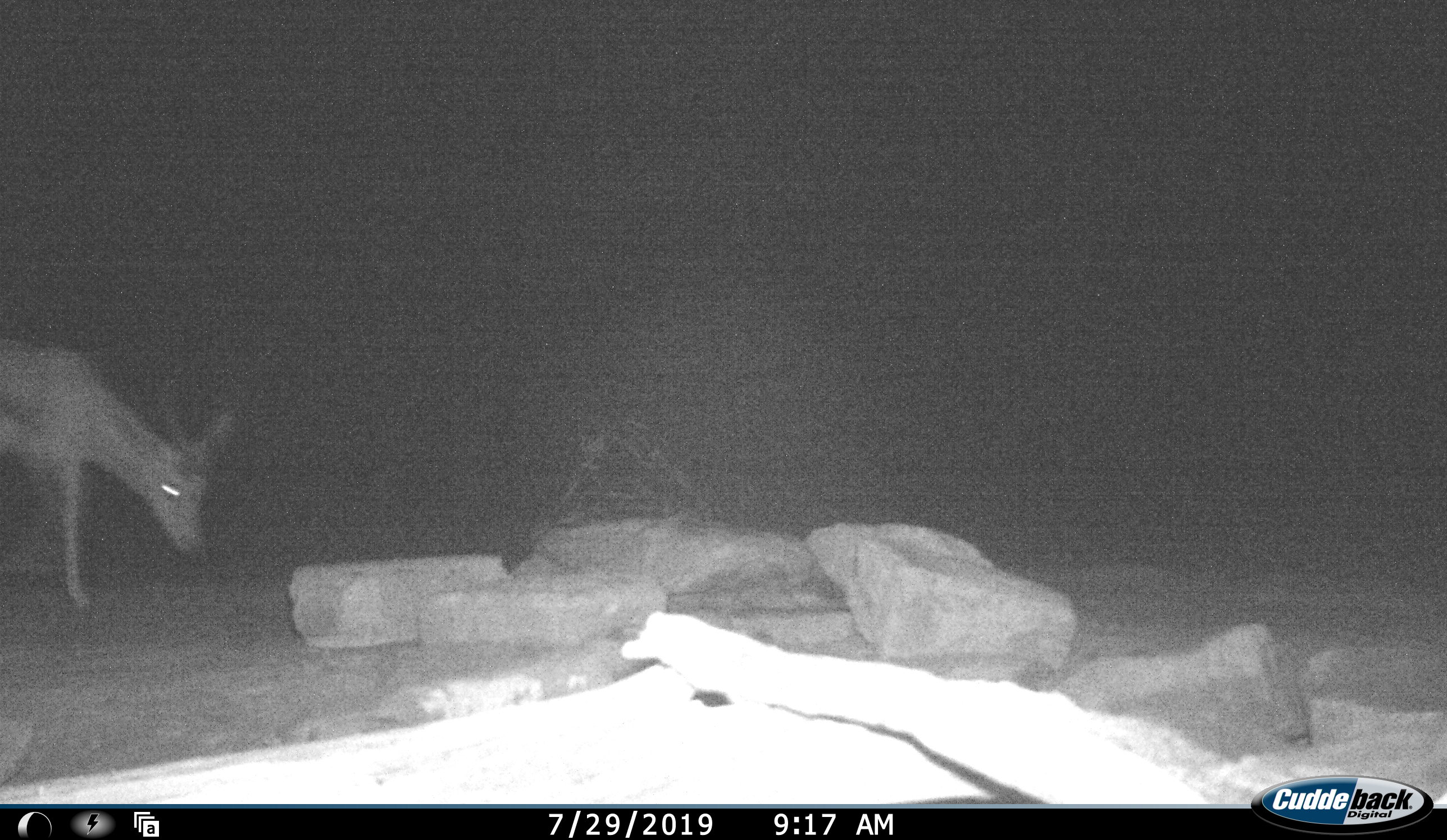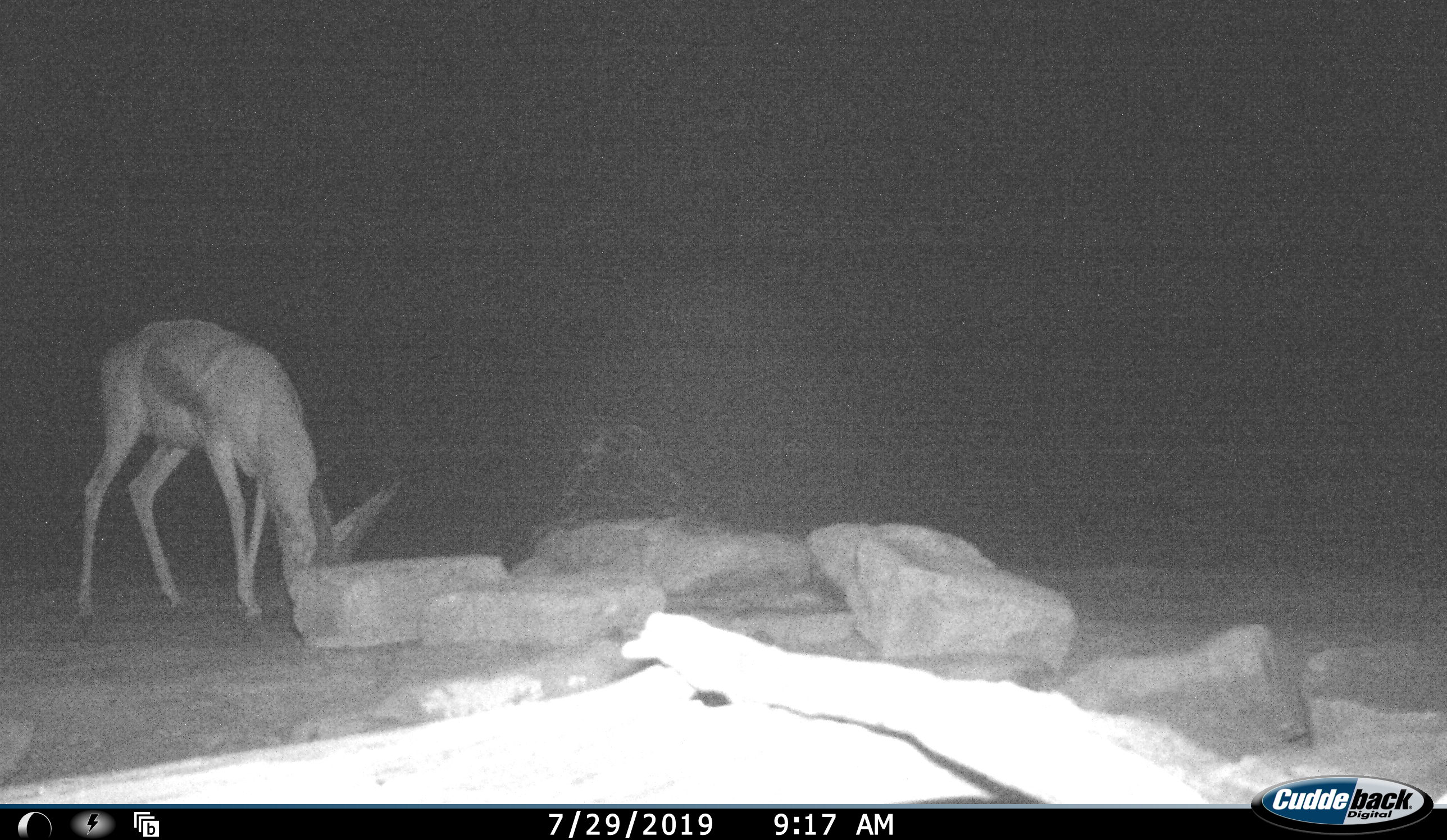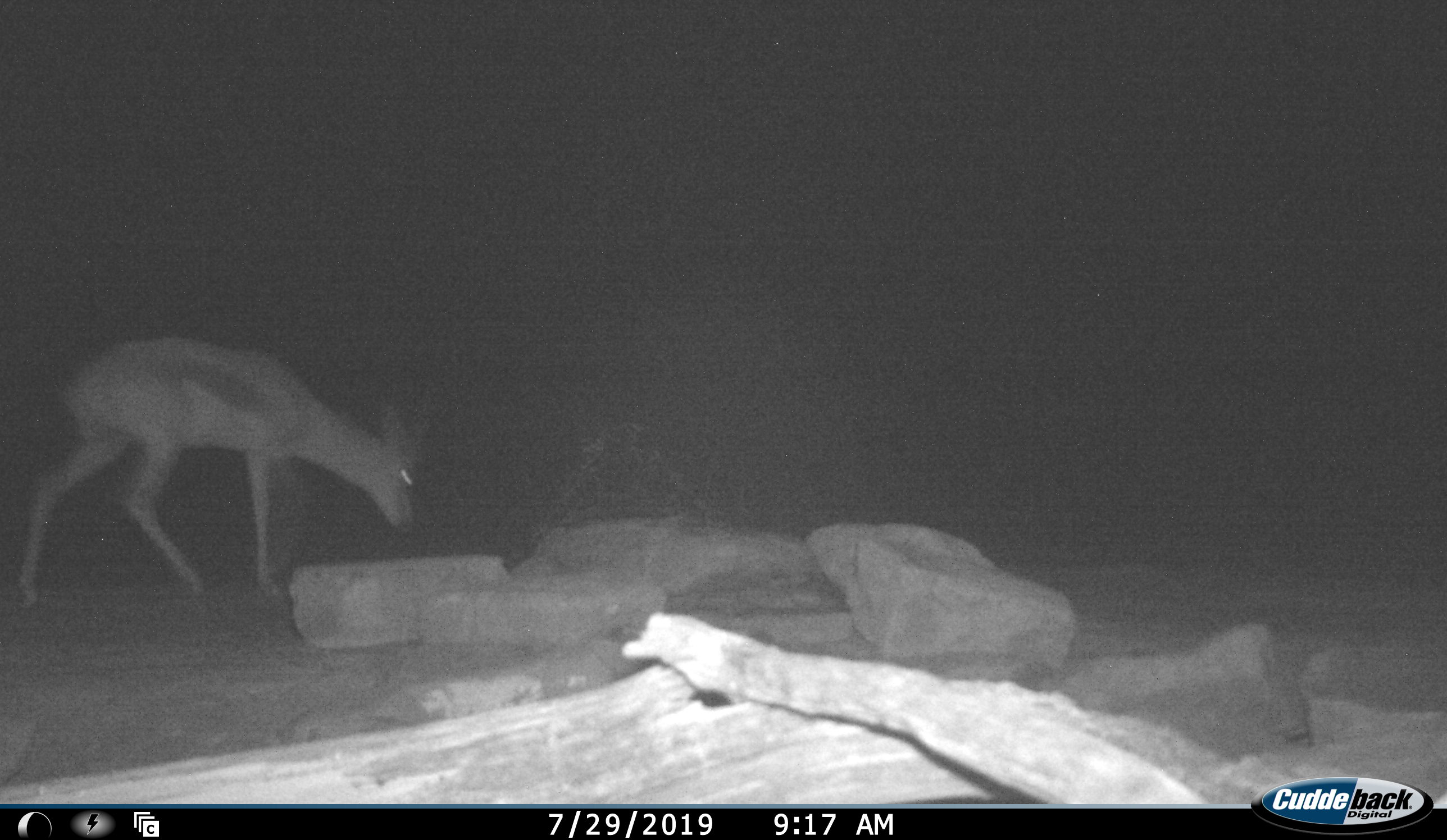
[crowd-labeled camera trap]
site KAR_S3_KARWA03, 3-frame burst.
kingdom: Animalia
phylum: Chordata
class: Mammalia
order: Artiodactyla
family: Bovidae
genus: Antidorcas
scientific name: Antidorcas marsupialis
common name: springbok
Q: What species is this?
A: Springbok (Antidorcas marsupialis).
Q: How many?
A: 1.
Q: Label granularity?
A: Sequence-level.